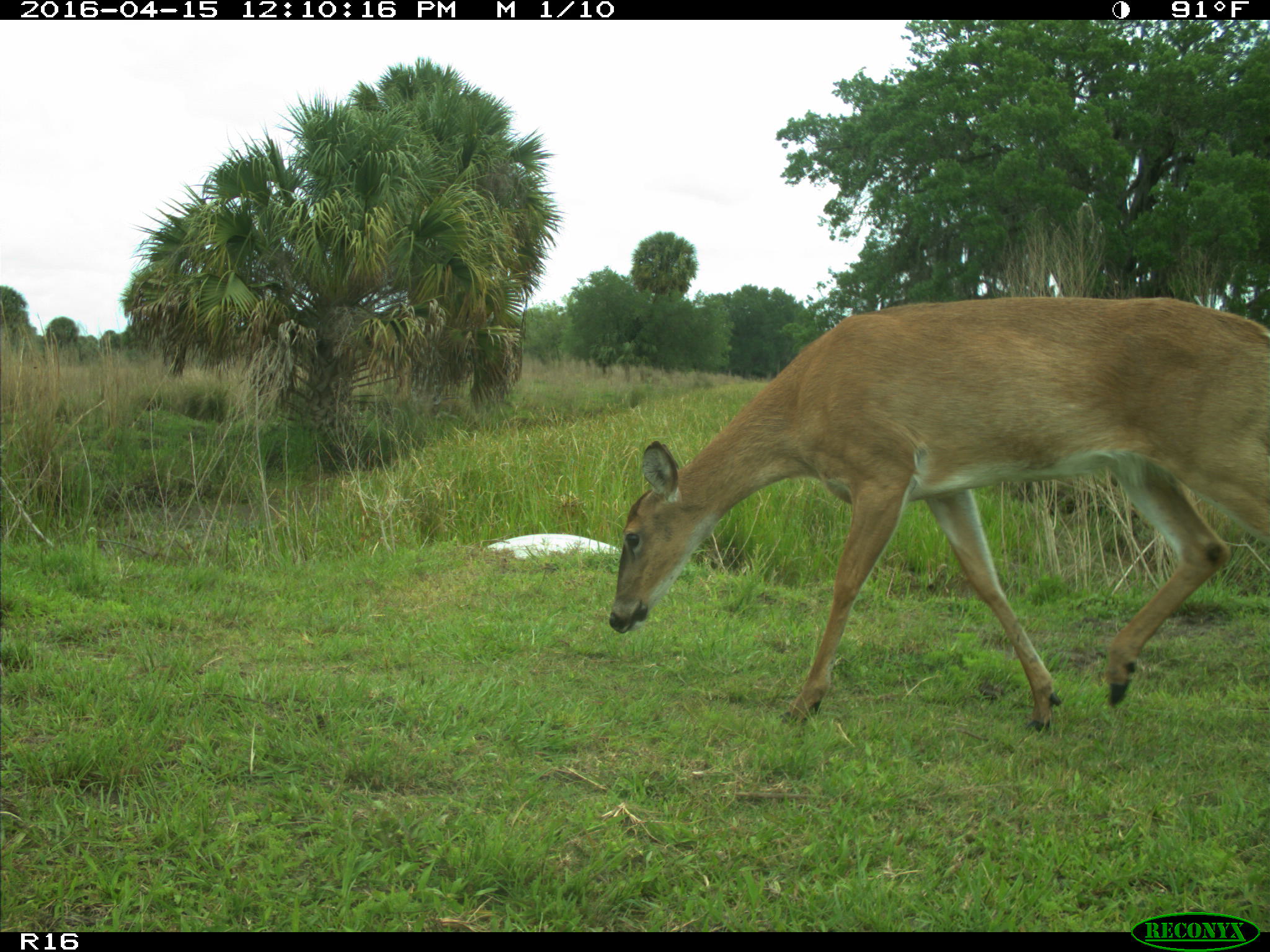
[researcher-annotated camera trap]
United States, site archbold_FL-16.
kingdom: Animalia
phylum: Chordata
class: Mammalia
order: Artiodactyla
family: Cervidae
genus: Odocoileus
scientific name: Odocoileus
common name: deer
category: unidentified deer